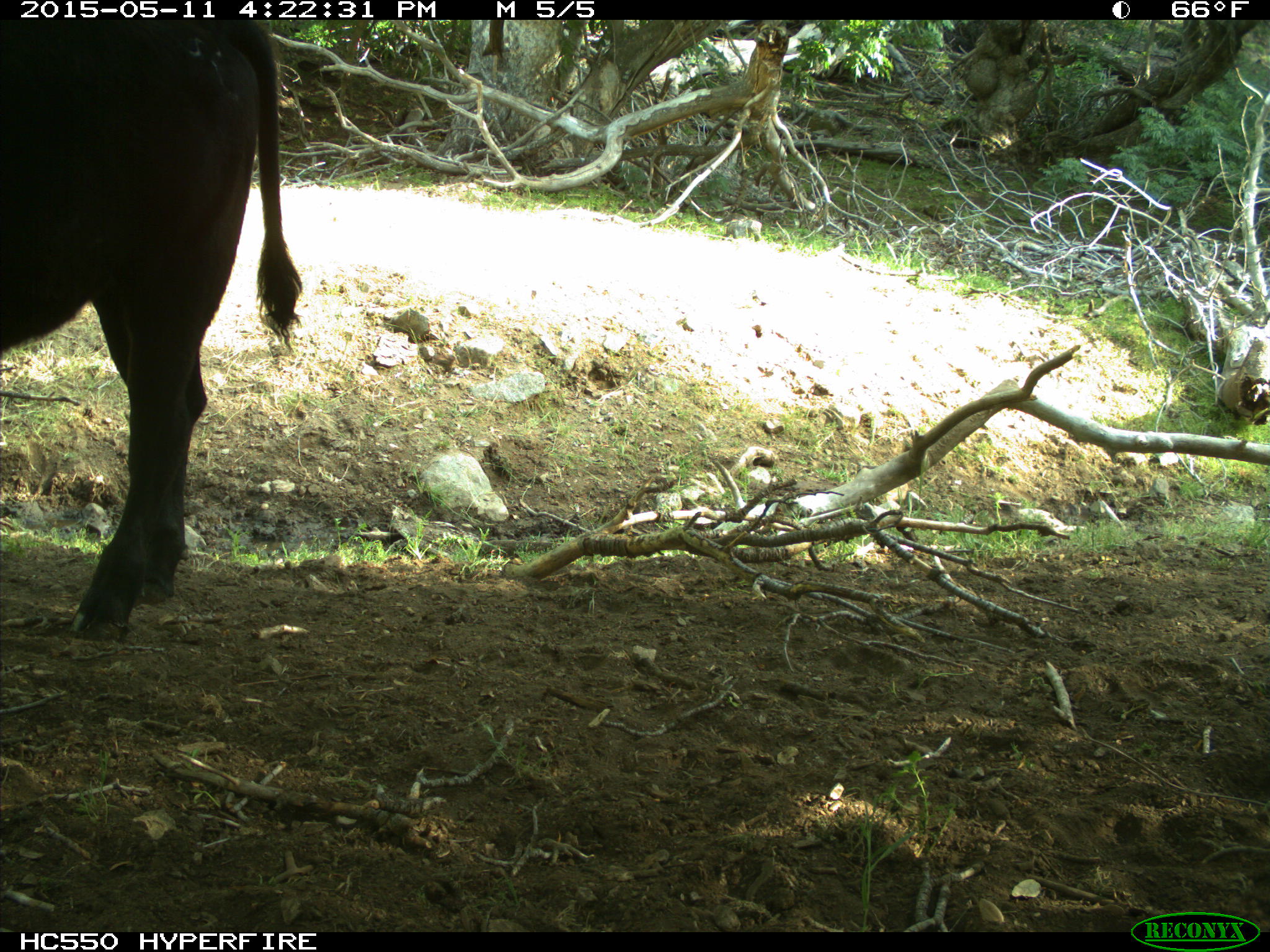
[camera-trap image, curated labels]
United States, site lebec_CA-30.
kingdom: Animalia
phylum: Chordata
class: Mammalia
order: Artiodactyla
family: Bovidae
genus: Bos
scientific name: Bos taurus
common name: domestic cow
Bos taurus (domestic cow).